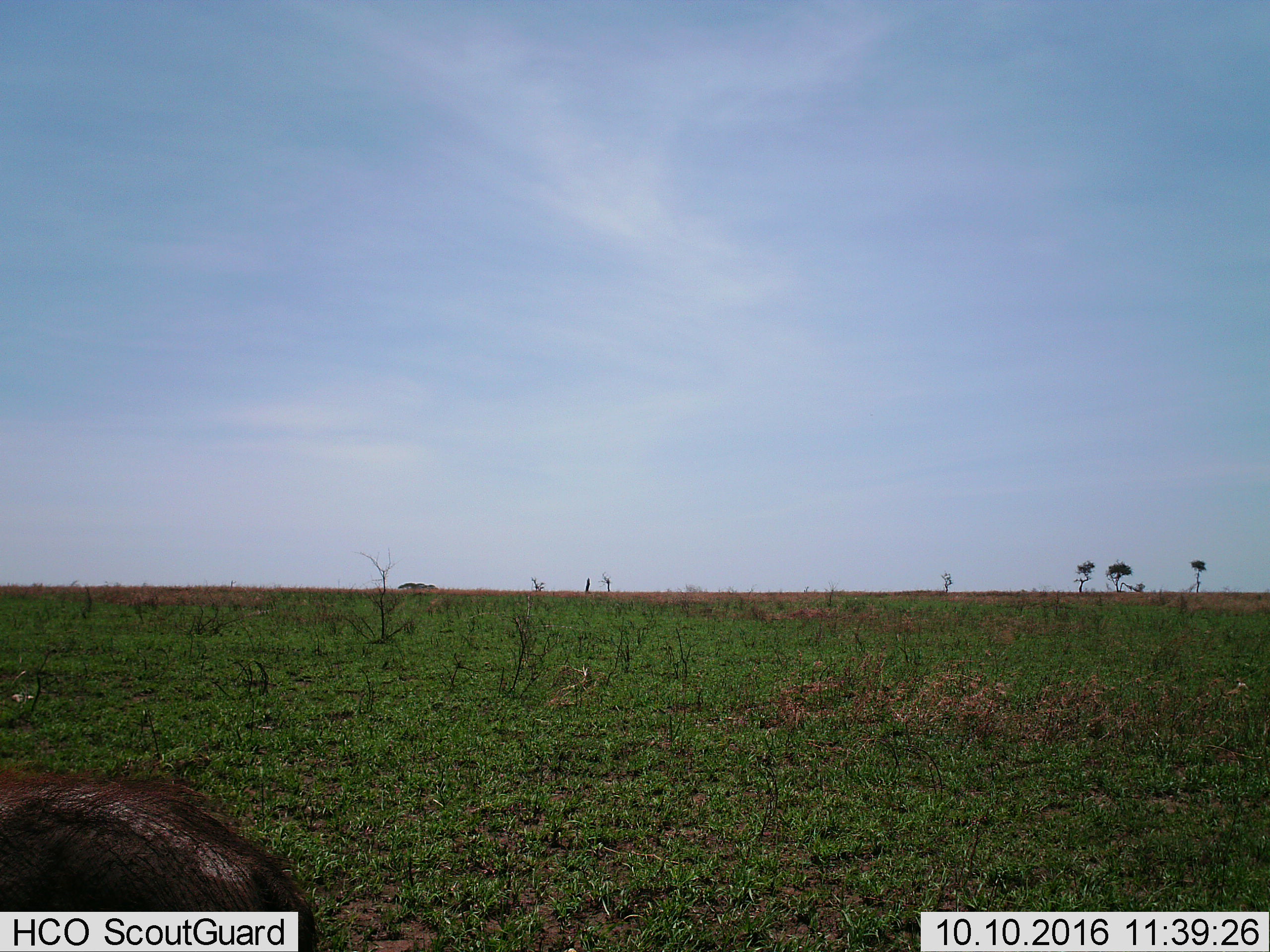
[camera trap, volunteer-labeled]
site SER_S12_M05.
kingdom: Animalia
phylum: Chordata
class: Mammalia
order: Artiodactyla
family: Suidae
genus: Phacochoerus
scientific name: Phacochoerus africanus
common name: warthog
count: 1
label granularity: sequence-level